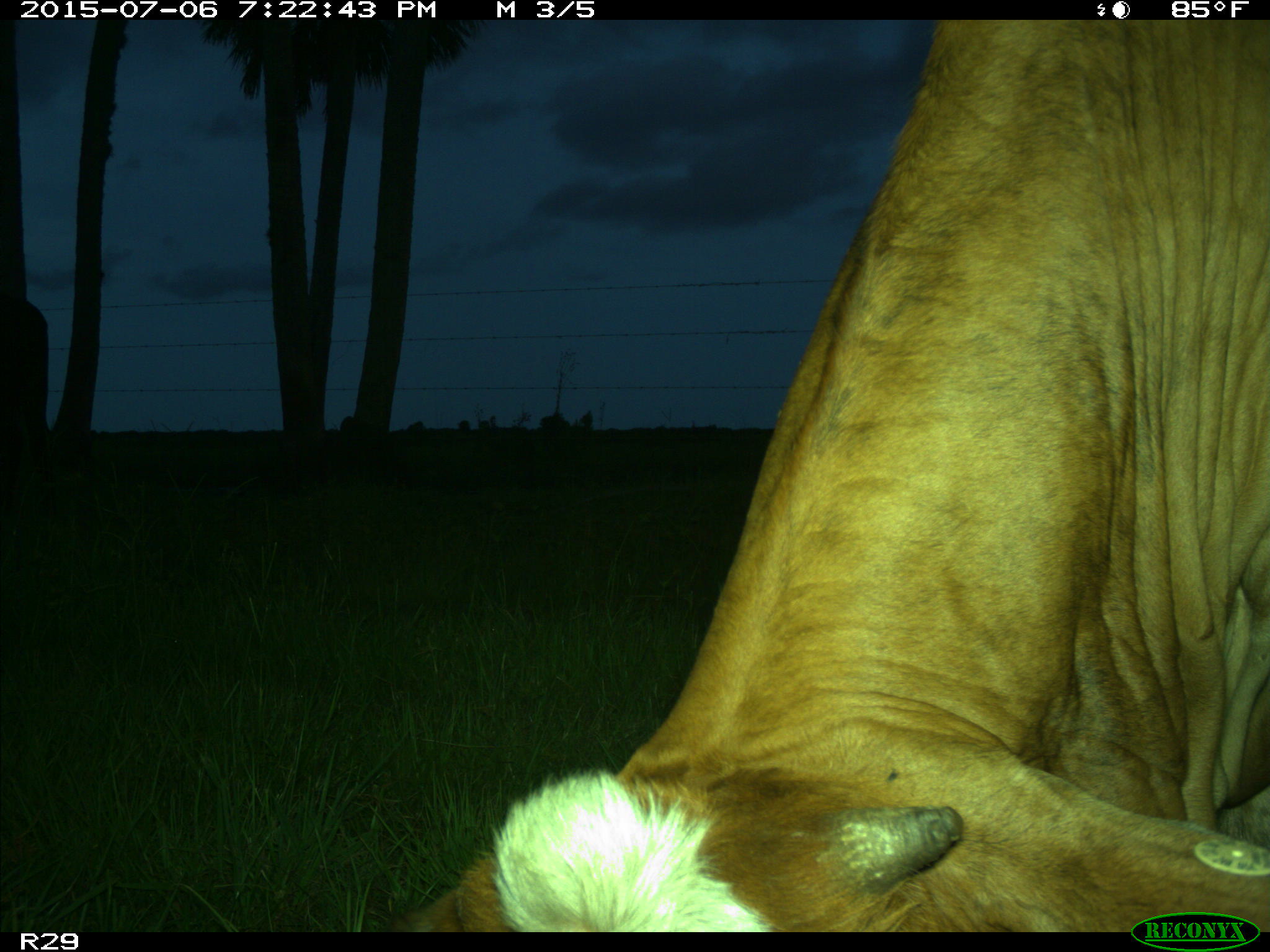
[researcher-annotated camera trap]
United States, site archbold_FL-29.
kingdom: Animalia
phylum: Chordata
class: Mammalia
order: Artiodactyla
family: Bovidae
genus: Bos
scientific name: Bos taurus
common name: domestic cow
Bos taurus (domestic cow).